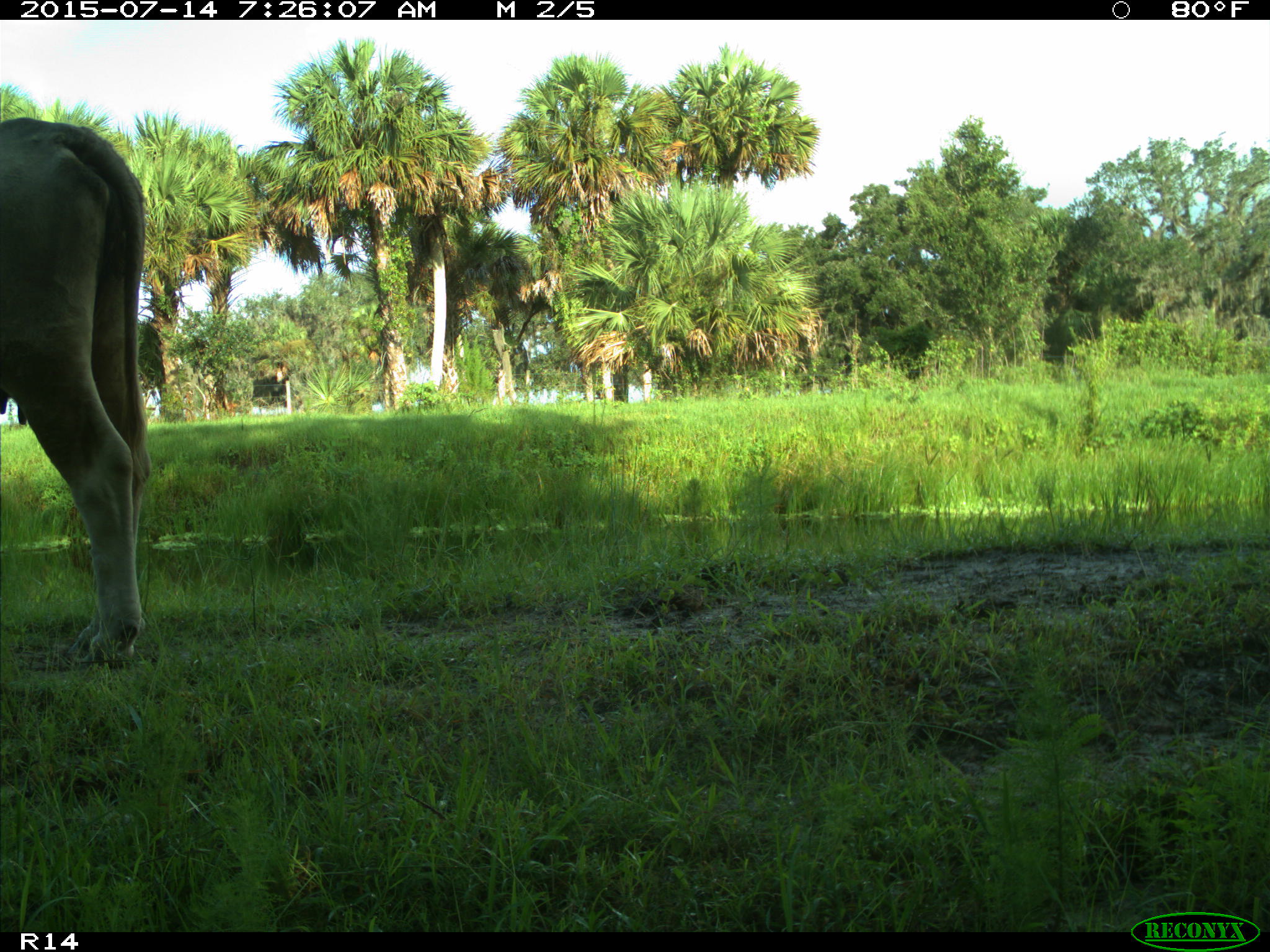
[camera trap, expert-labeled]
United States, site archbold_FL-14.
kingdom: Animalia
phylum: Chordata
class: Mammalia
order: Artiodactyla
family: Bovidae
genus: Bos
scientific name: Bos taurus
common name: domestic cow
Bos taurus (domestic cow).